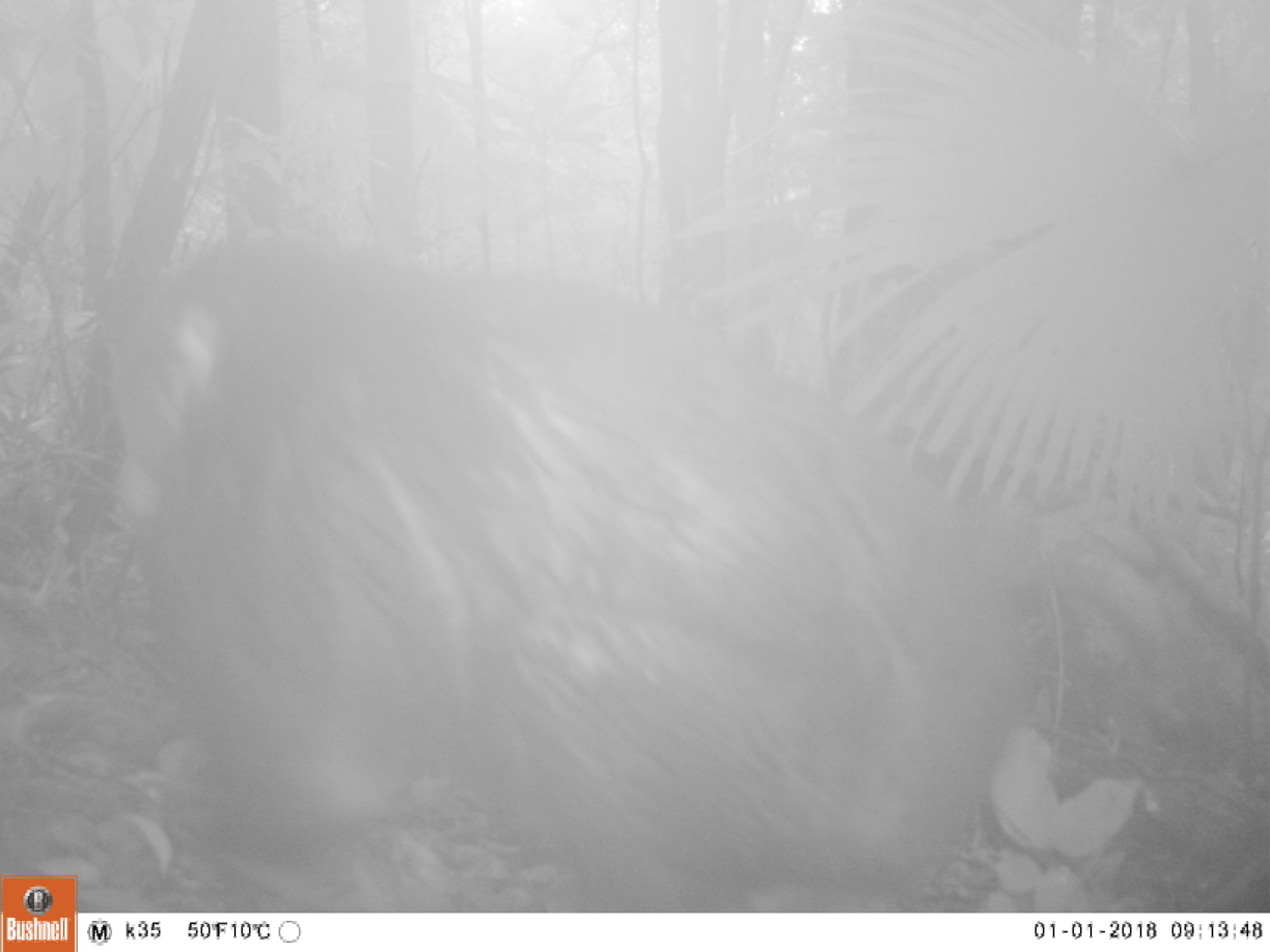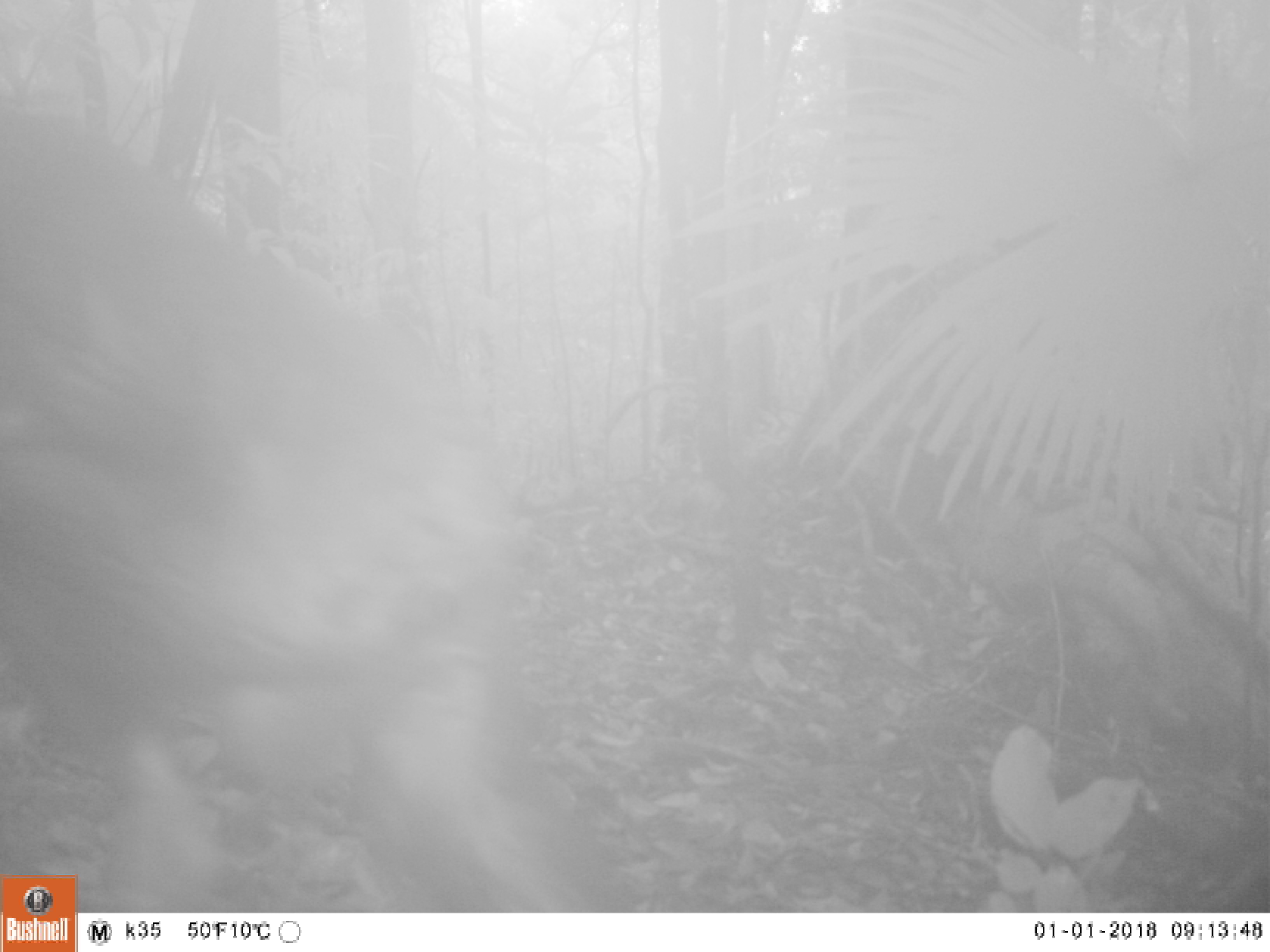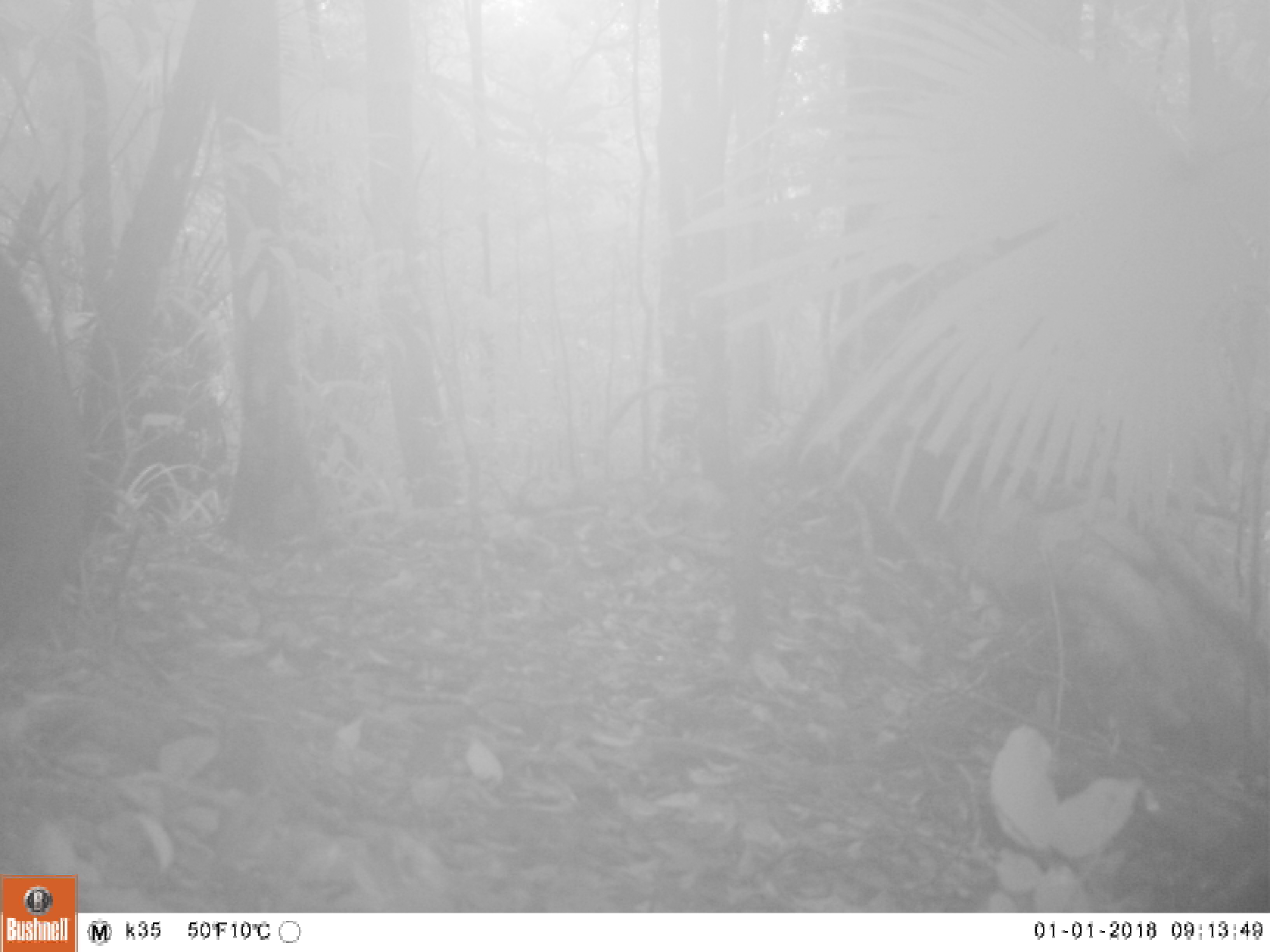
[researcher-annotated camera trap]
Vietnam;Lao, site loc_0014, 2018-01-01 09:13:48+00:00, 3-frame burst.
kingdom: Animalia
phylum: Chordata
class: Mammalia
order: Primates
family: Cercopithecidae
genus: Macaca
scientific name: Macaca arctoides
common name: stump-tailed macaque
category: stump tailed macaque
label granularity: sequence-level